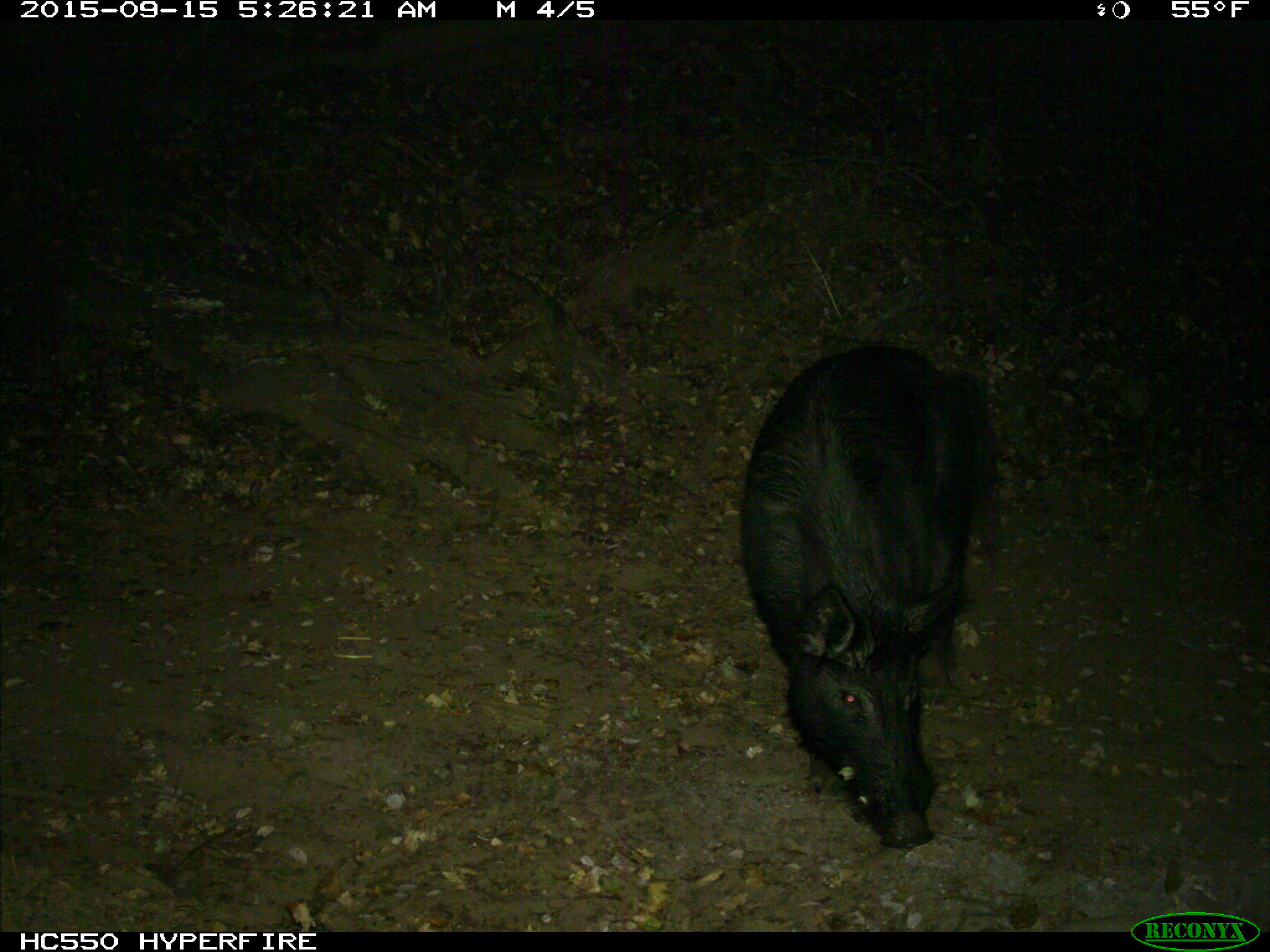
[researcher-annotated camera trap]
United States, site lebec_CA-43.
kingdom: Animalia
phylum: Chordata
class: Mammalia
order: Artiodactyla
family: Suidae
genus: Sus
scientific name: Sus scrofa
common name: wild boar